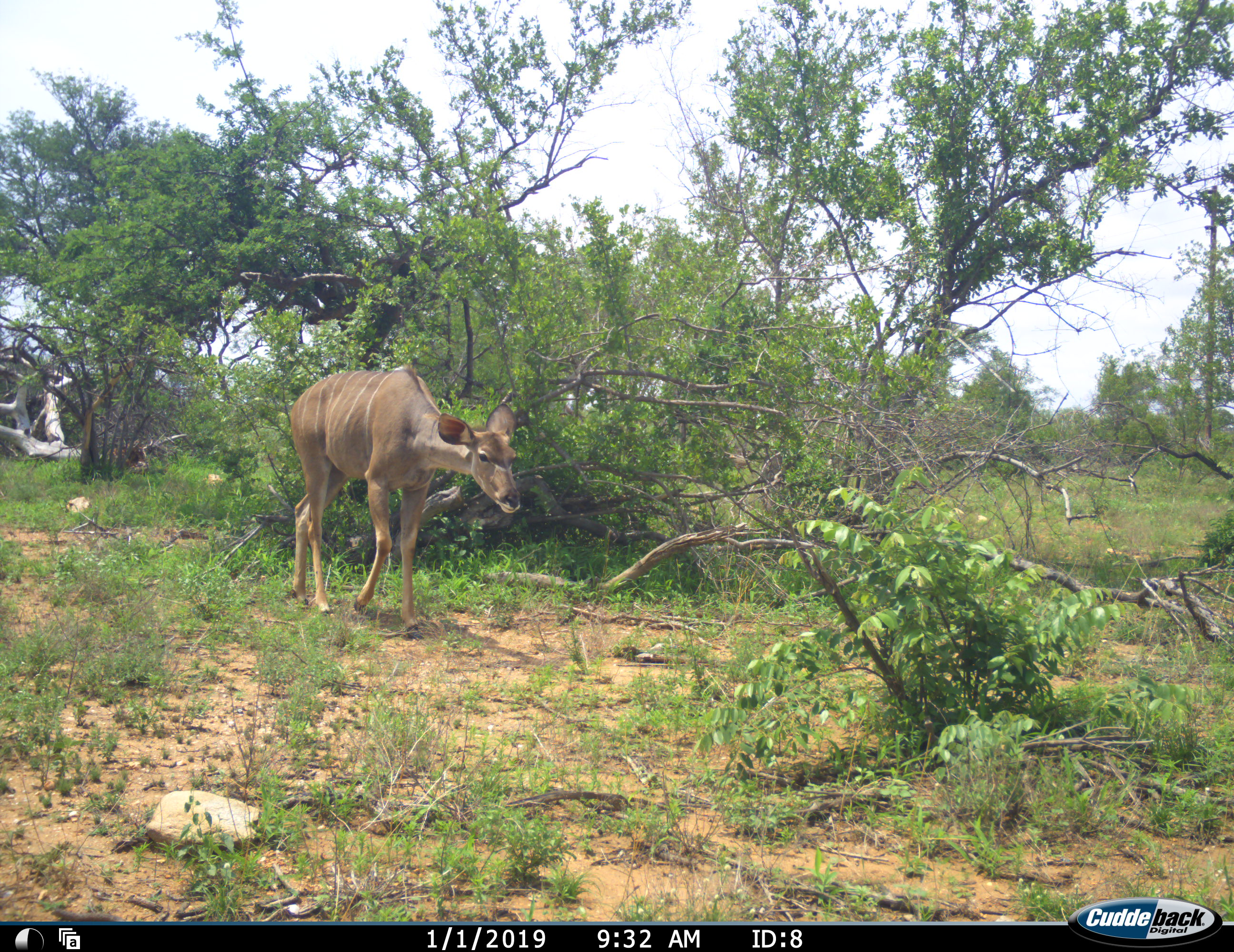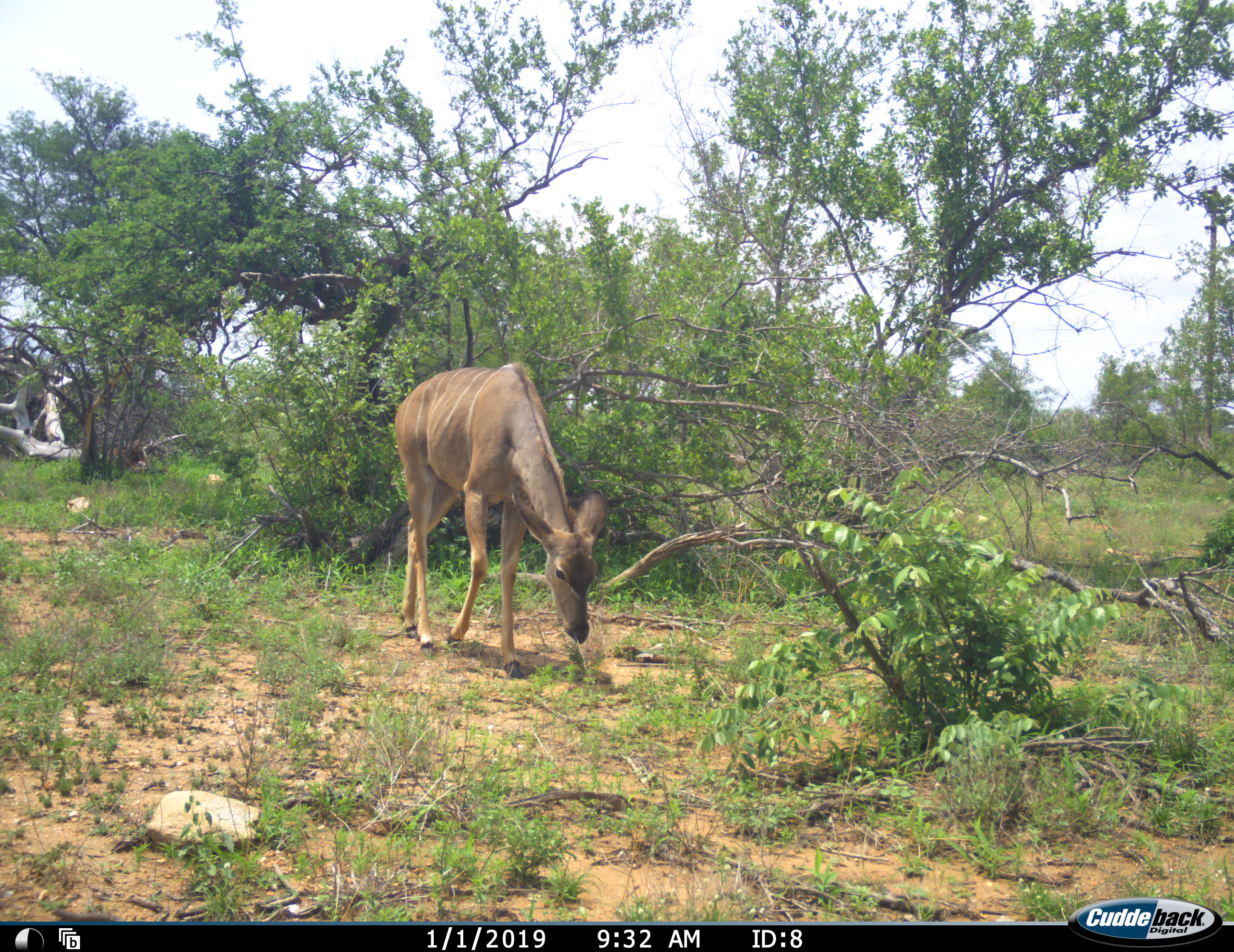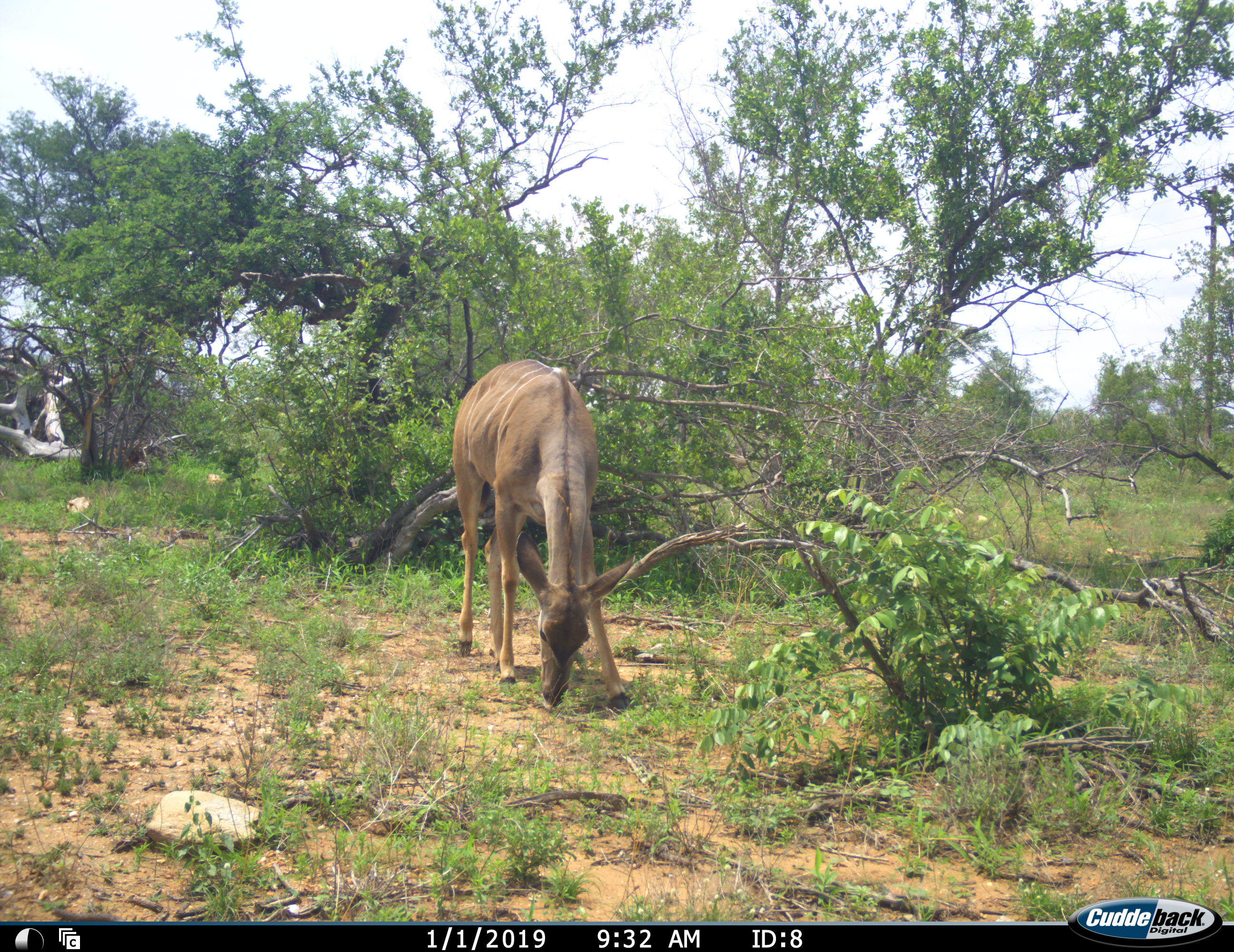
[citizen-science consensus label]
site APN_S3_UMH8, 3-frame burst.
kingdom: Animalia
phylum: Chordata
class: Mammalia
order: Artiodactyla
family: Bovidae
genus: Tragelaphus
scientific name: Tragelaphus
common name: kudu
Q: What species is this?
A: Kudu (Tragelaphus).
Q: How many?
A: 1.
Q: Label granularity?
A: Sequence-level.